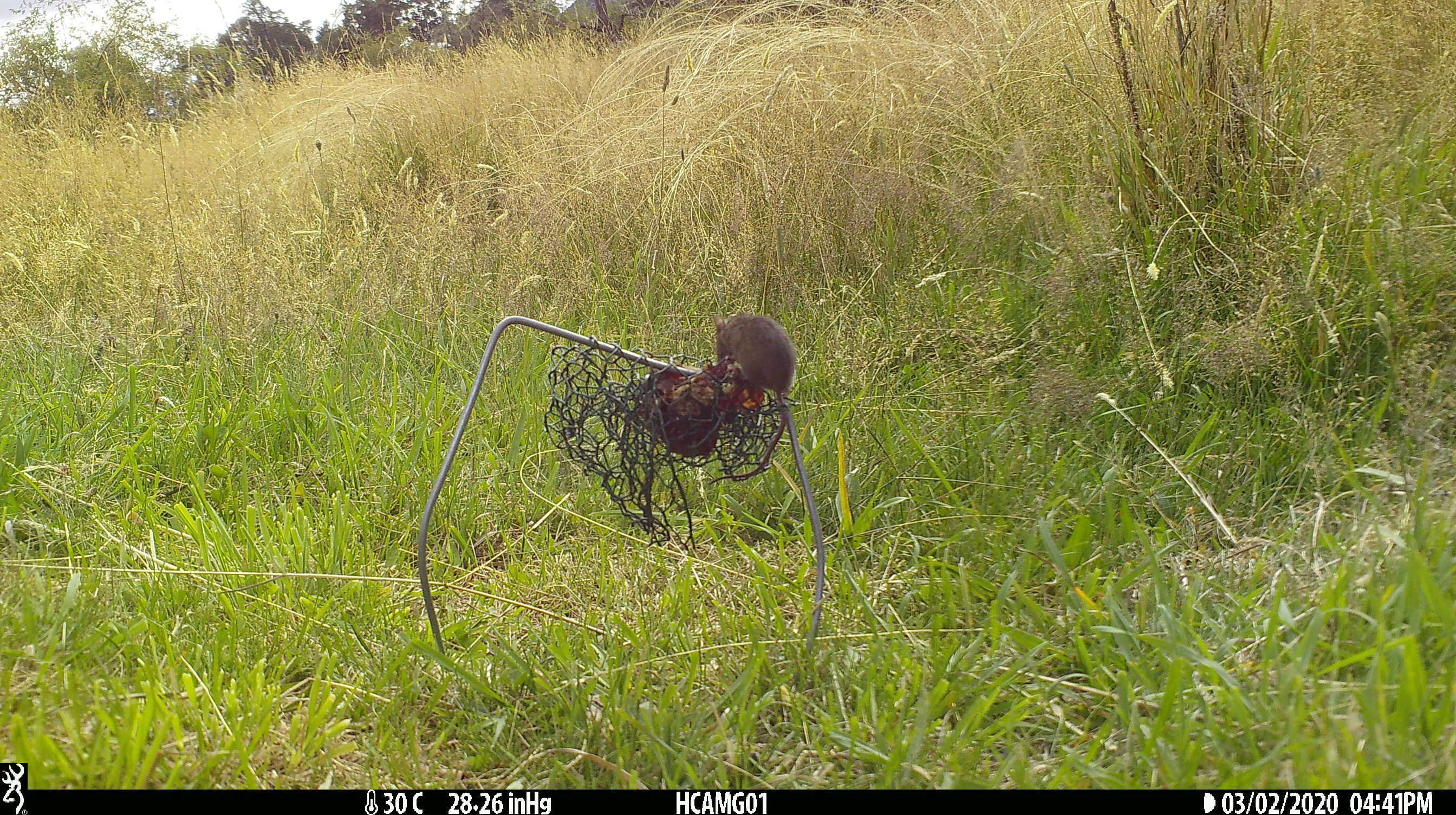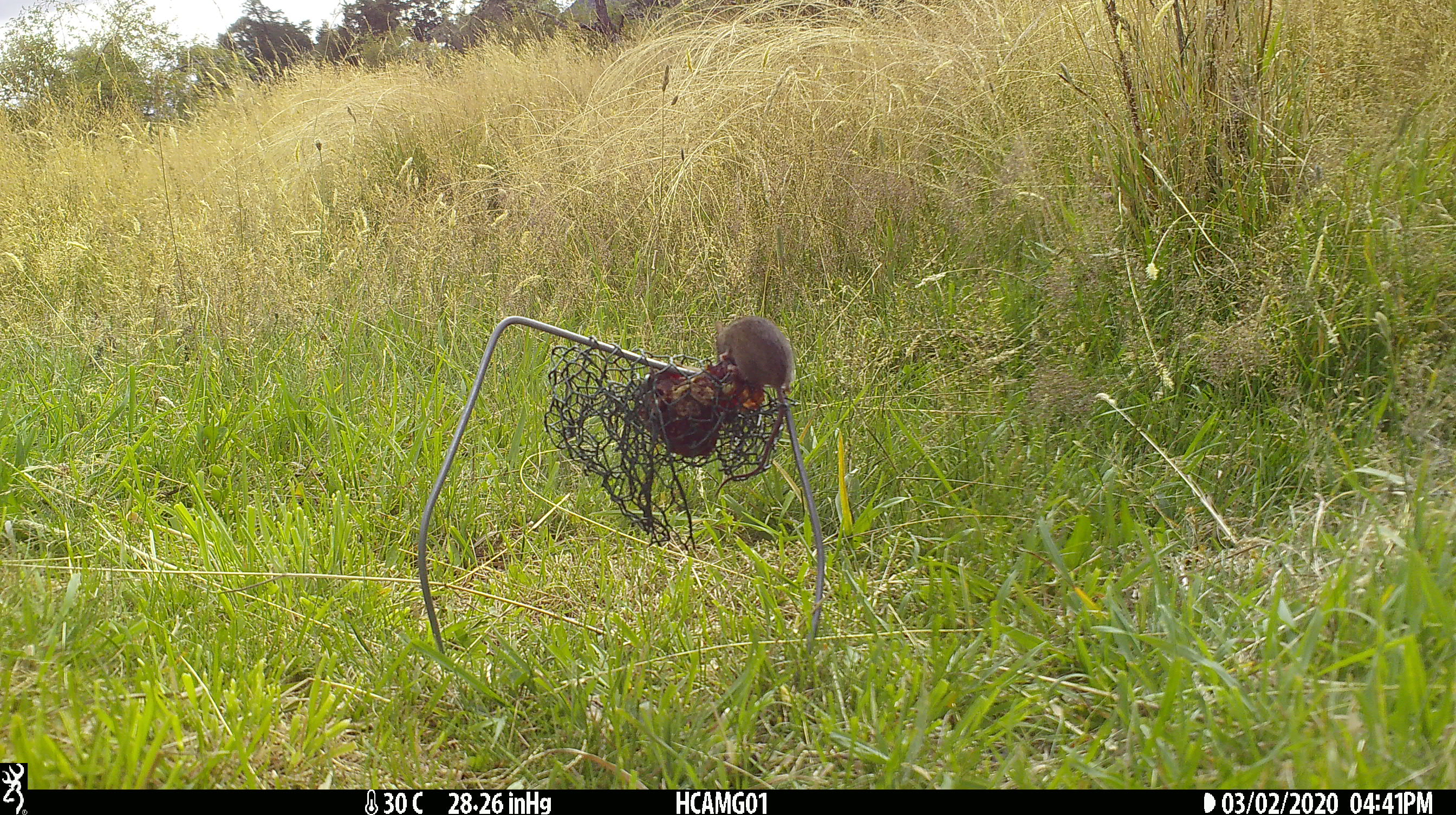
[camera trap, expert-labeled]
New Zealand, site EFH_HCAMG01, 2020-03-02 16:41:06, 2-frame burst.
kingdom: Animalia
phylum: Chordata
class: Mammalia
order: Rodentia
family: Muridae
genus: Mus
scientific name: Mus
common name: mouse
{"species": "mouse (Mus)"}